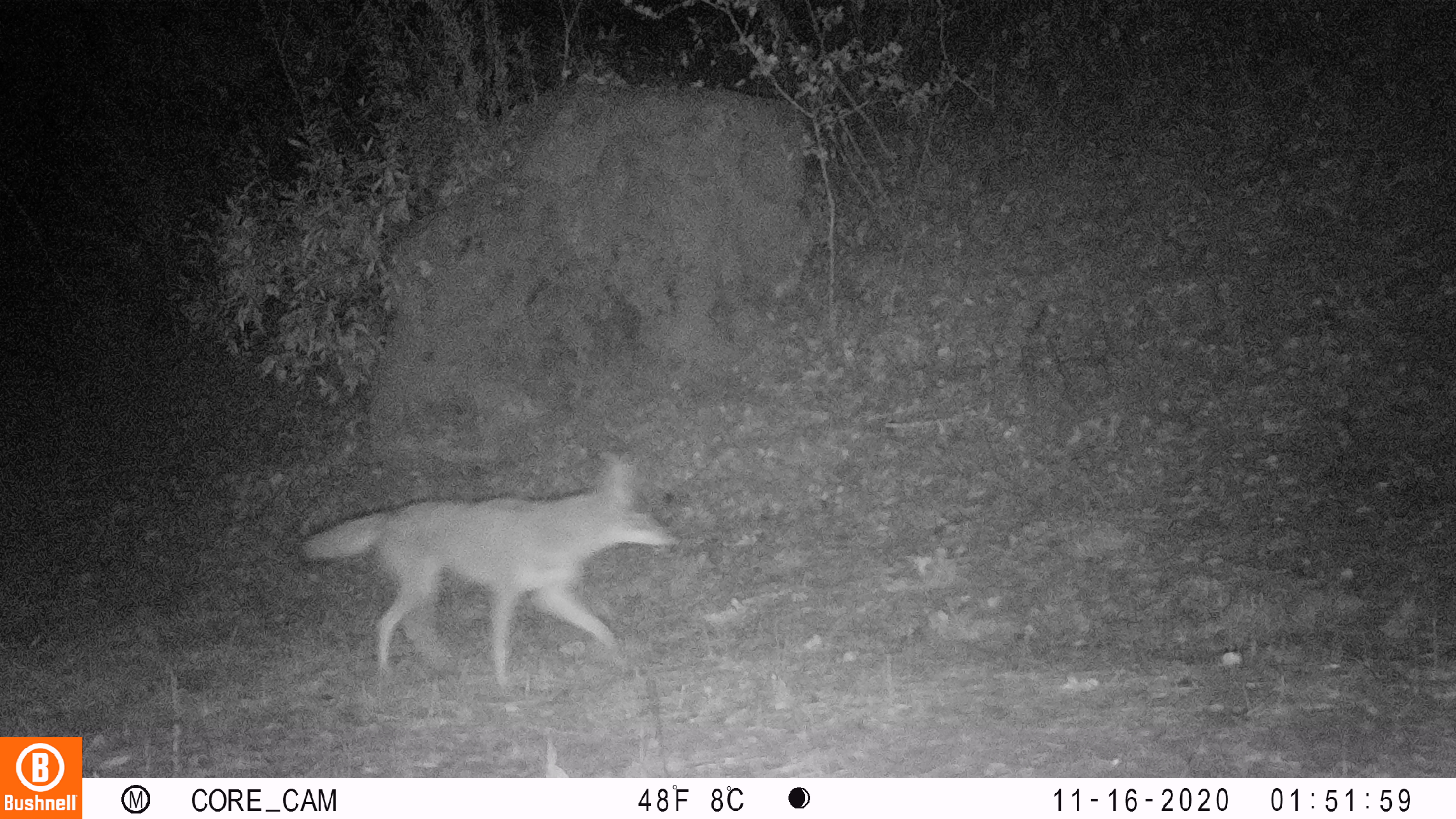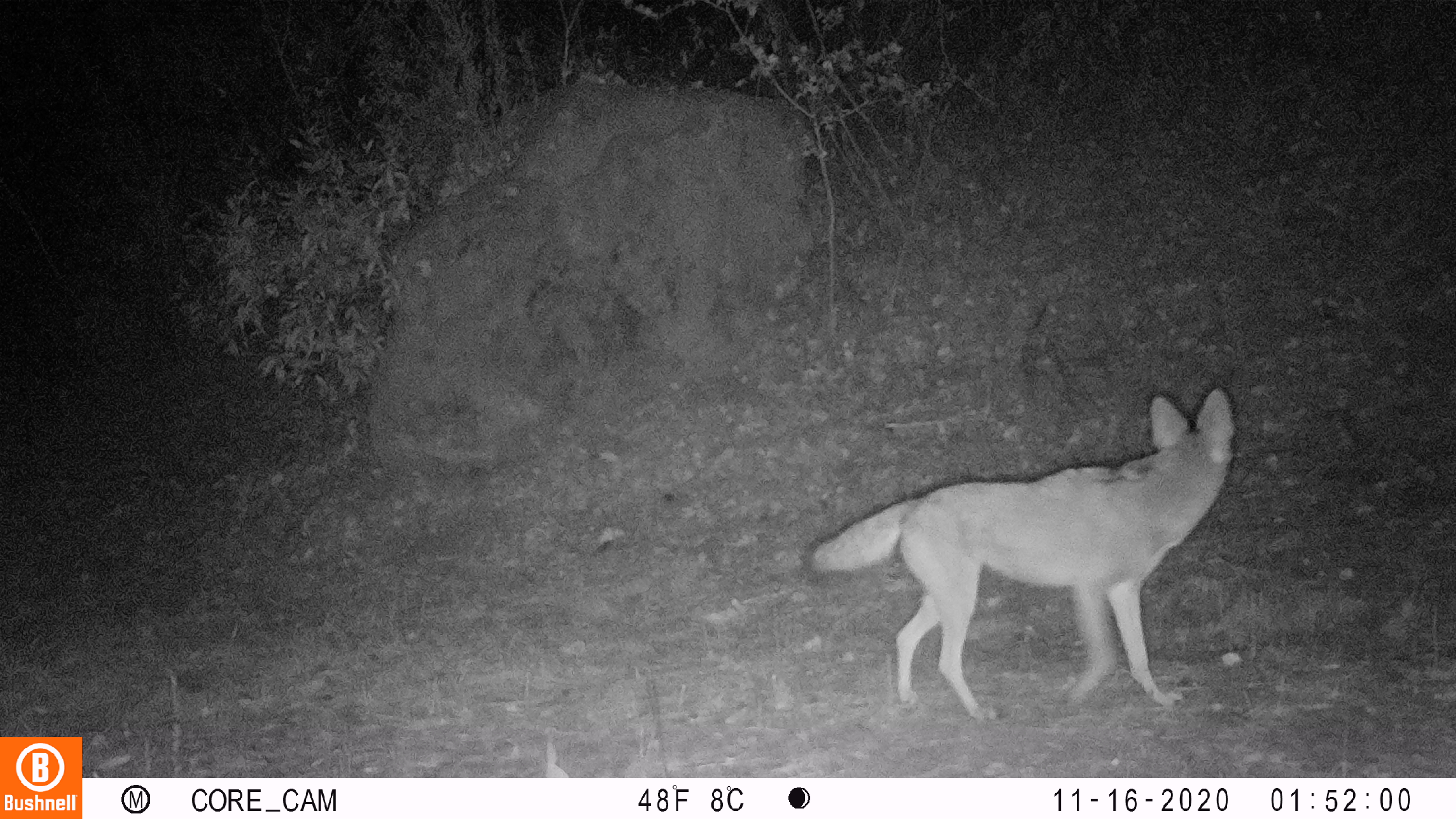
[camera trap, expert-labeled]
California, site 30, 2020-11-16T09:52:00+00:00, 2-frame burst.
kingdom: Animalia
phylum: Chordata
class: Mammalia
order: Carnivora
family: Canidae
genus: Canis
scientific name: Canis latrans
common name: coyote